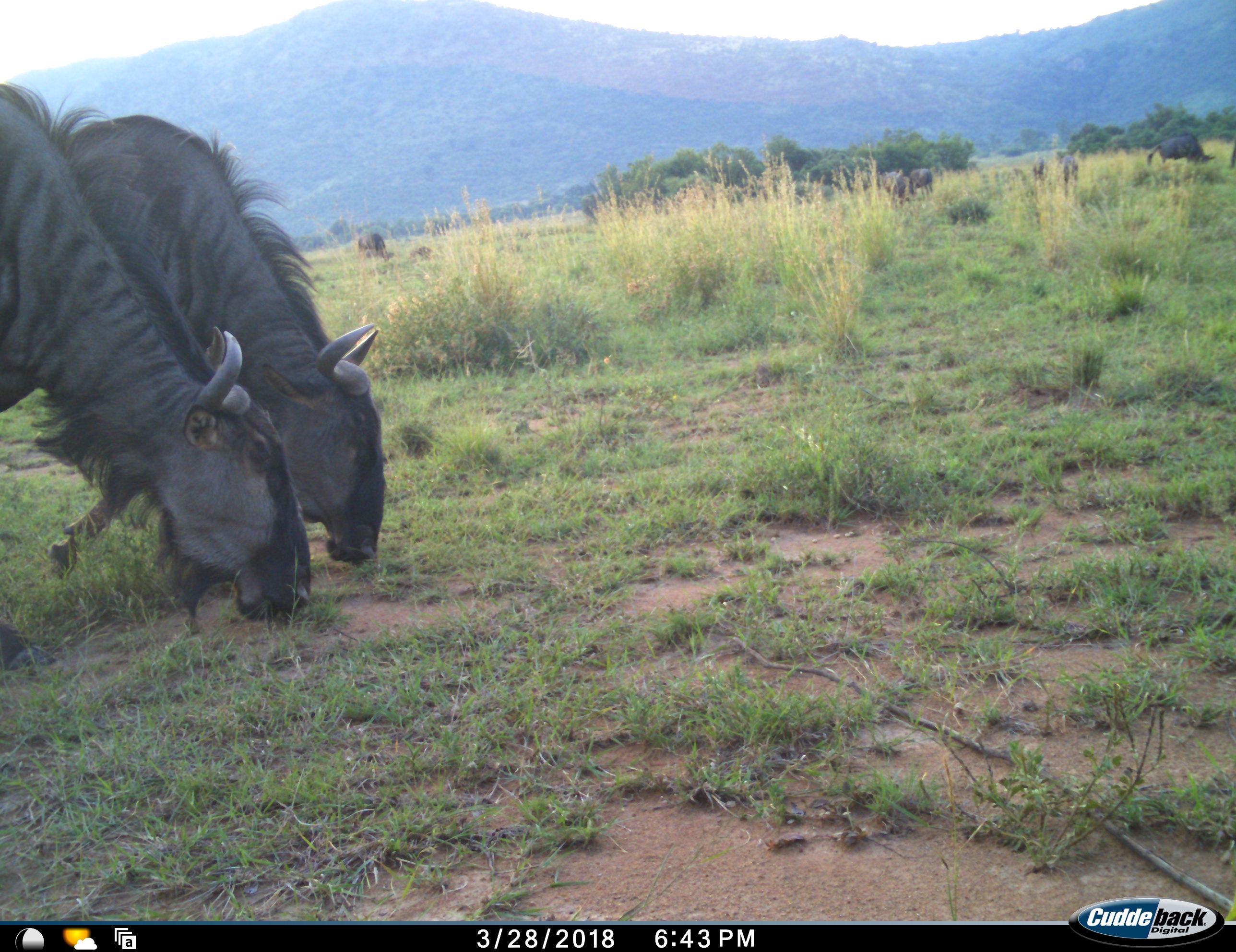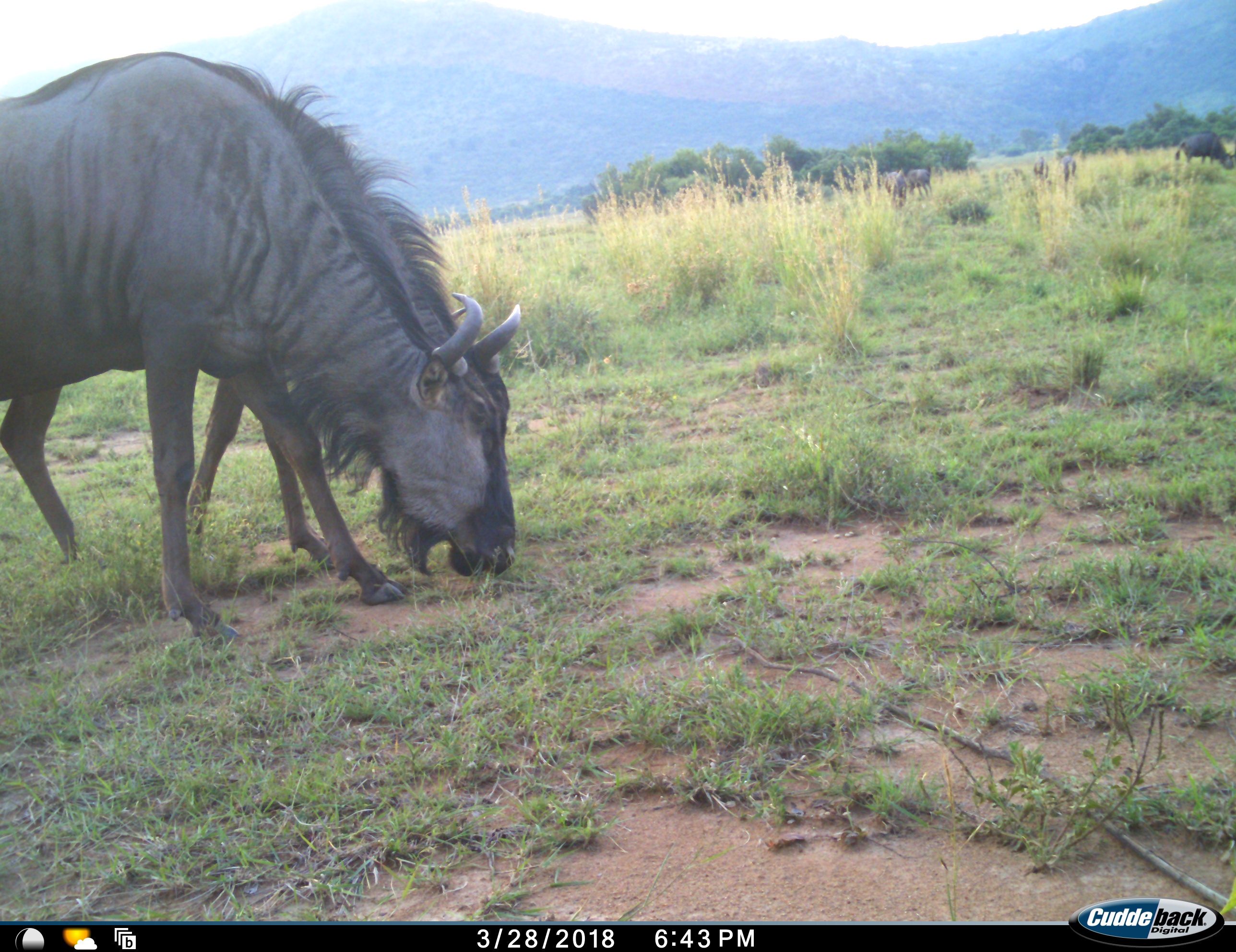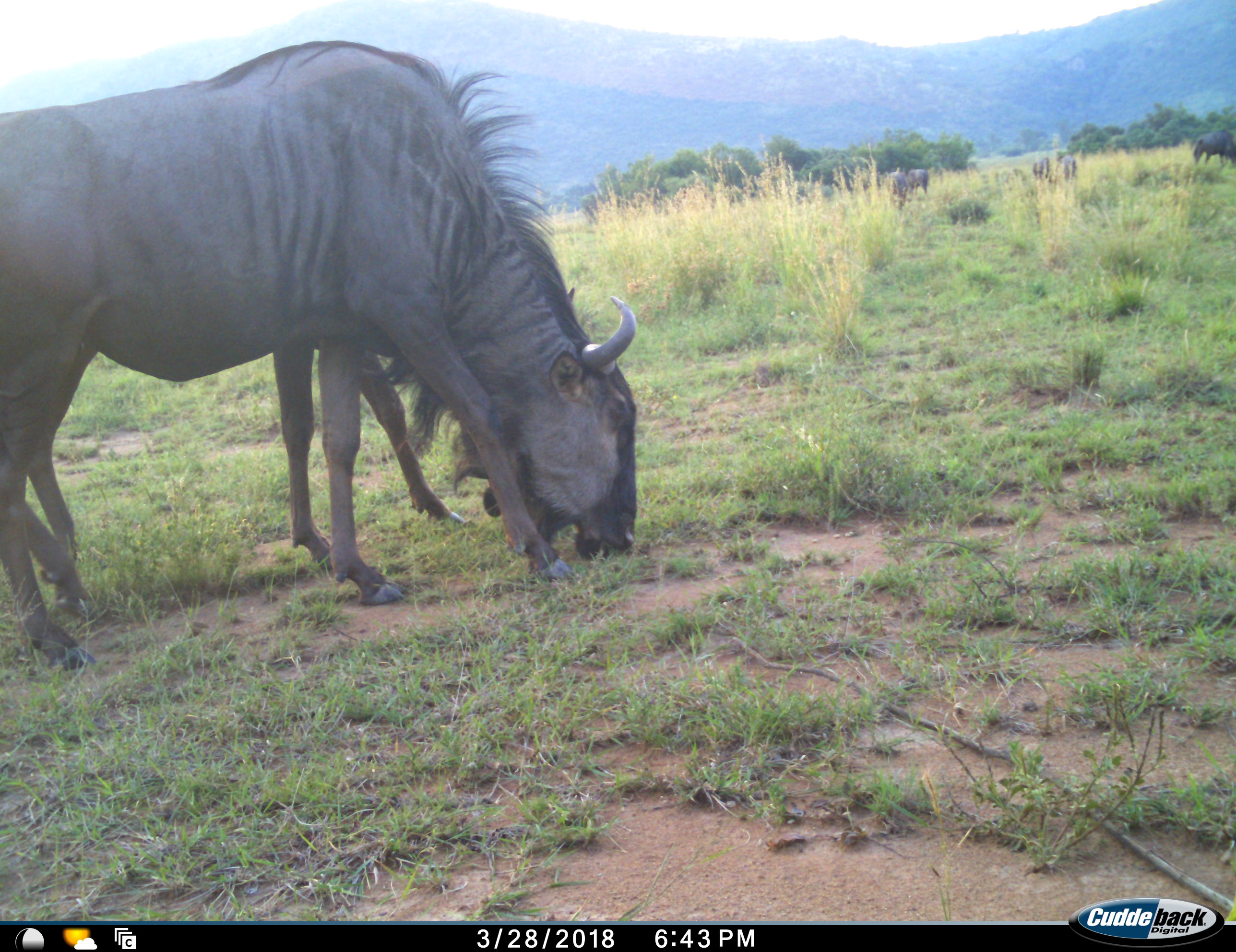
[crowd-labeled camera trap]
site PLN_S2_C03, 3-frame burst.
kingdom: Animalia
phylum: Chordata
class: Mammalia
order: Artiodactyla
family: Bovidae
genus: Connochaetes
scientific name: Connochaetes taurinus taurinus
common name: blue wildebeest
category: wildebeestblue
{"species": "wildebeestblue (blue wildebeest) (Connochaetes taurinus taurinus)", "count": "8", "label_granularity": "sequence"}